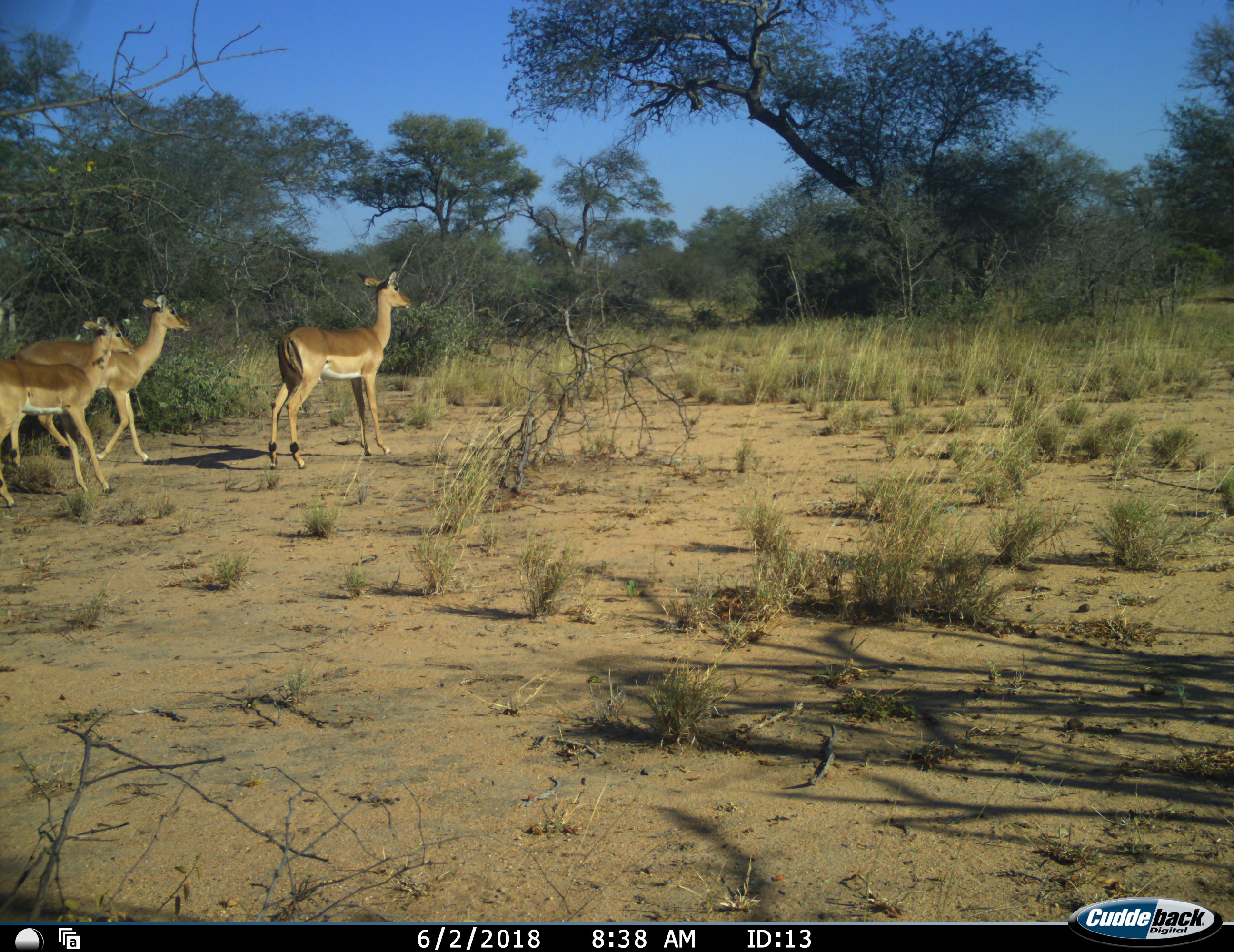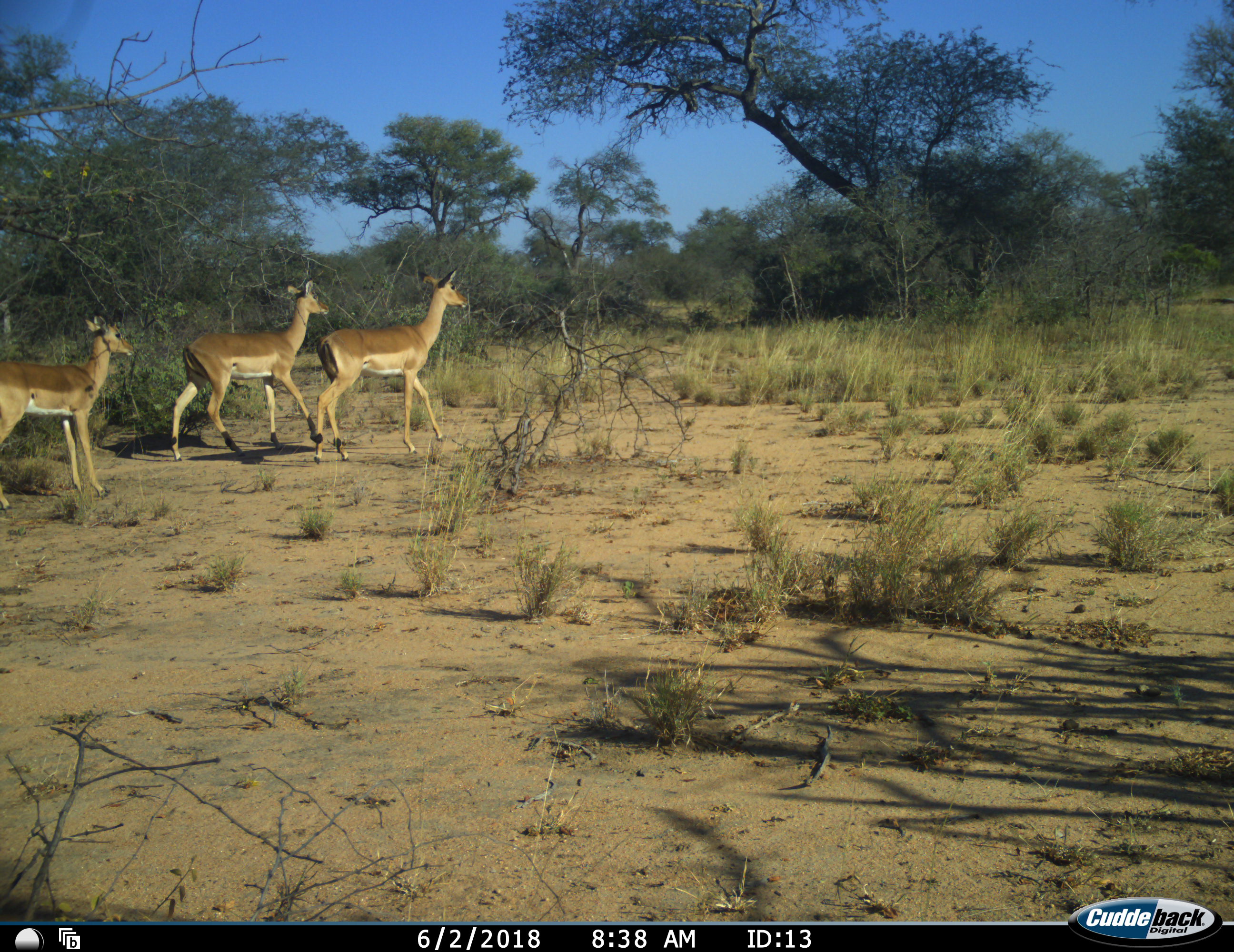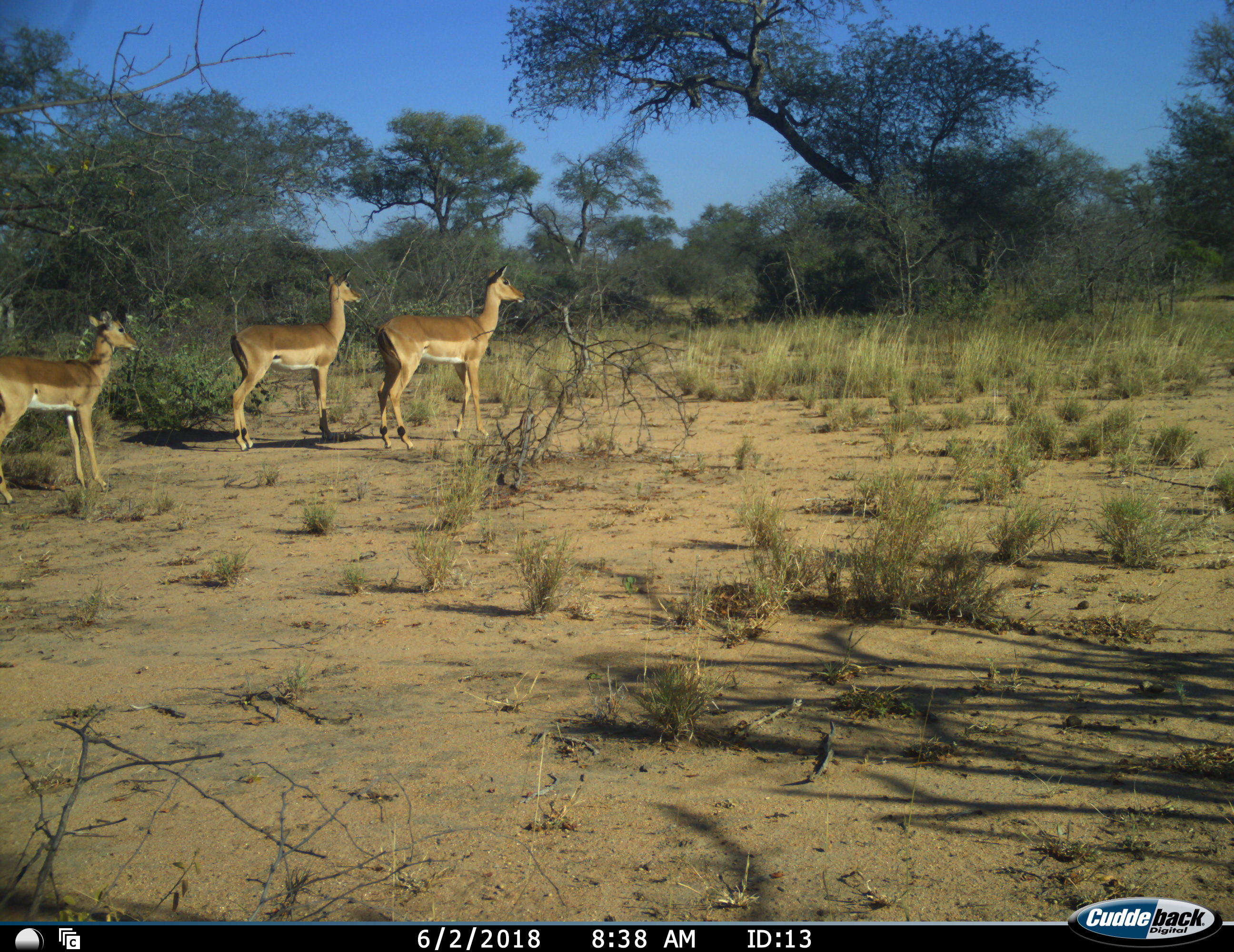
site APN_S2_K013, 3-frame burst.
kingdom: Animalia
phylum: Chordata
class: Mammalia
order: Artiodactyla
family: Bovidae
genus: Aepyceros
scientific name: Aepyceros melampus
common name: impala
Impala (Aepyceros melampus), count 3. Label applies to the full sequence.